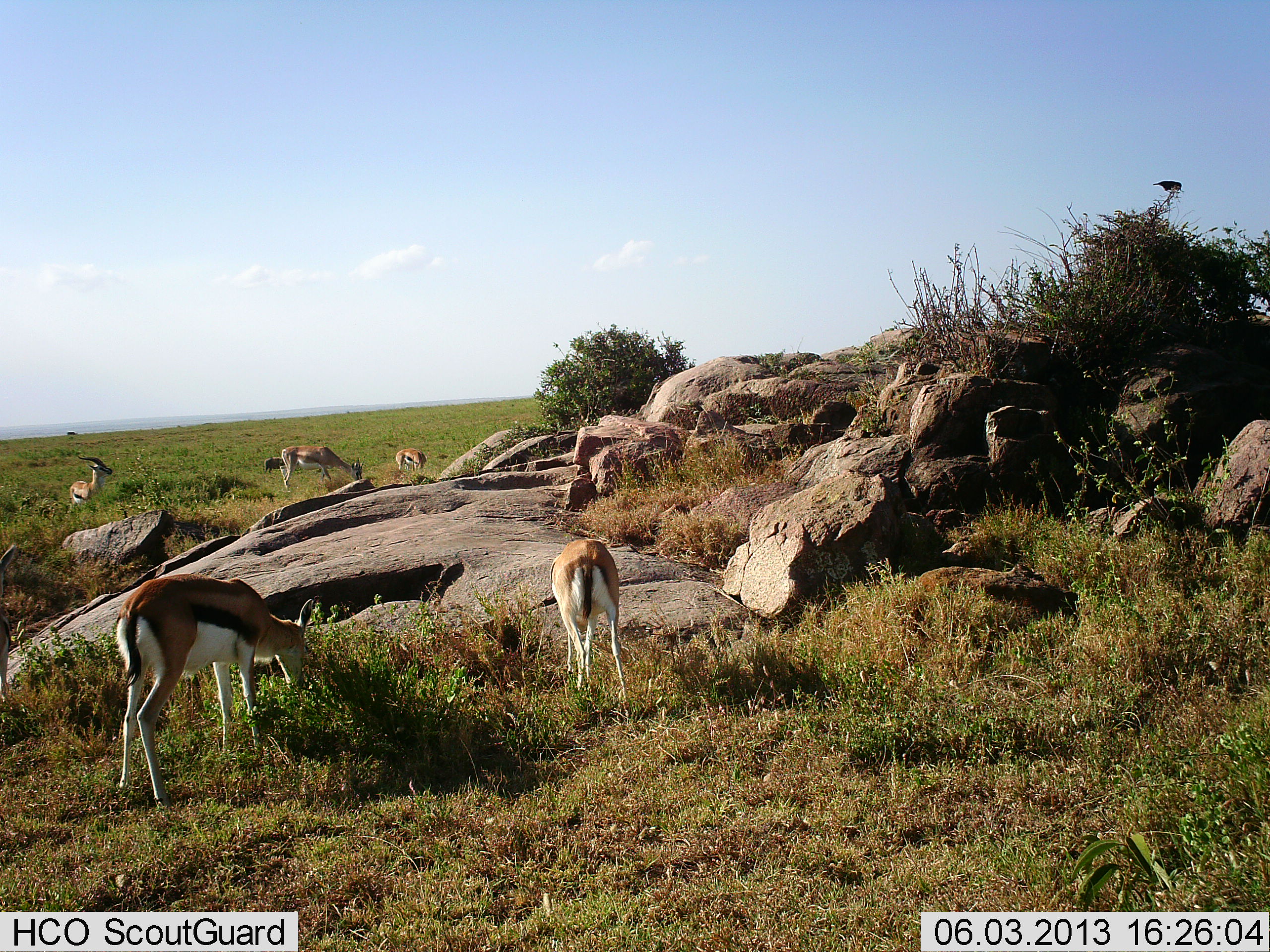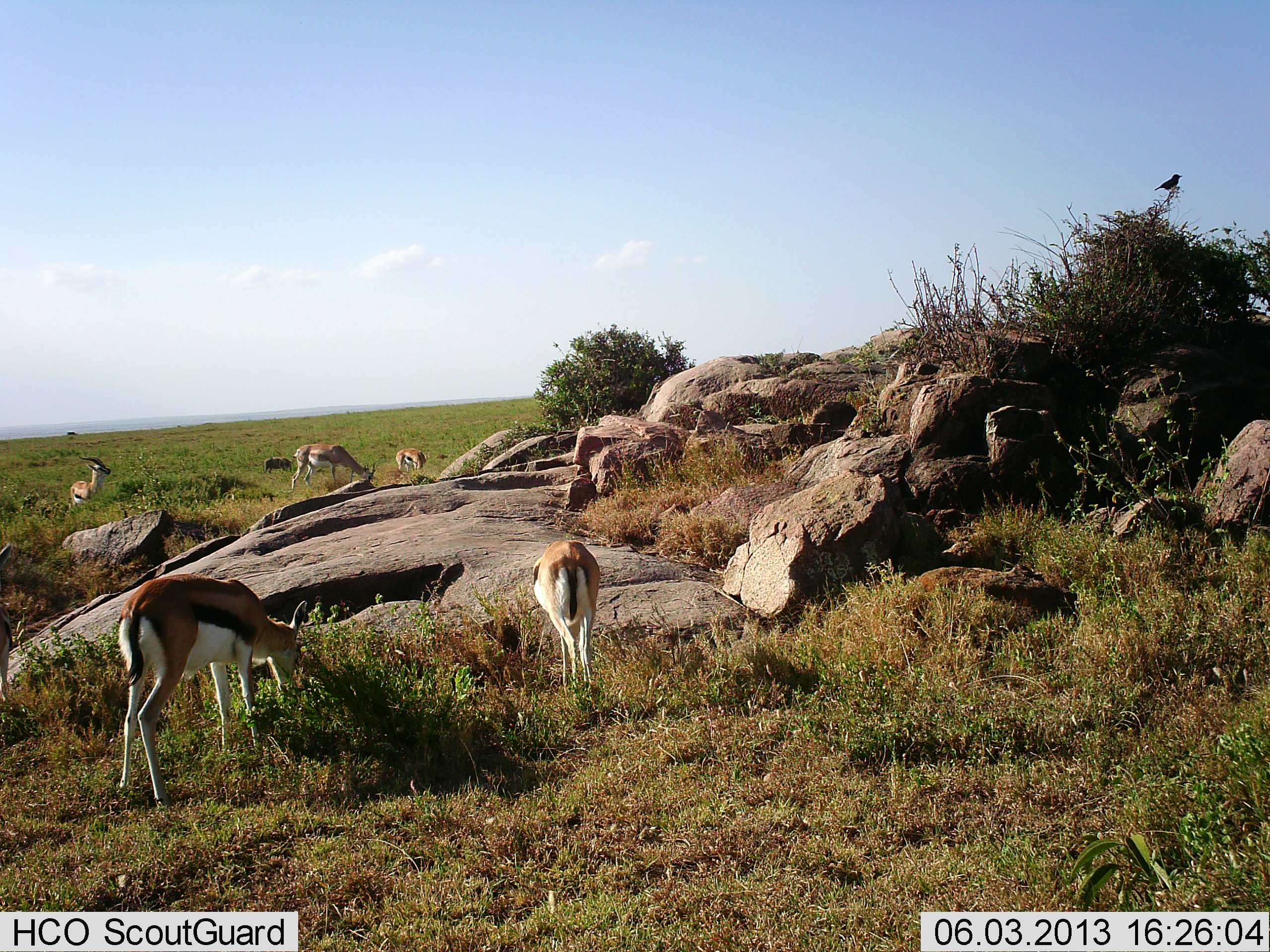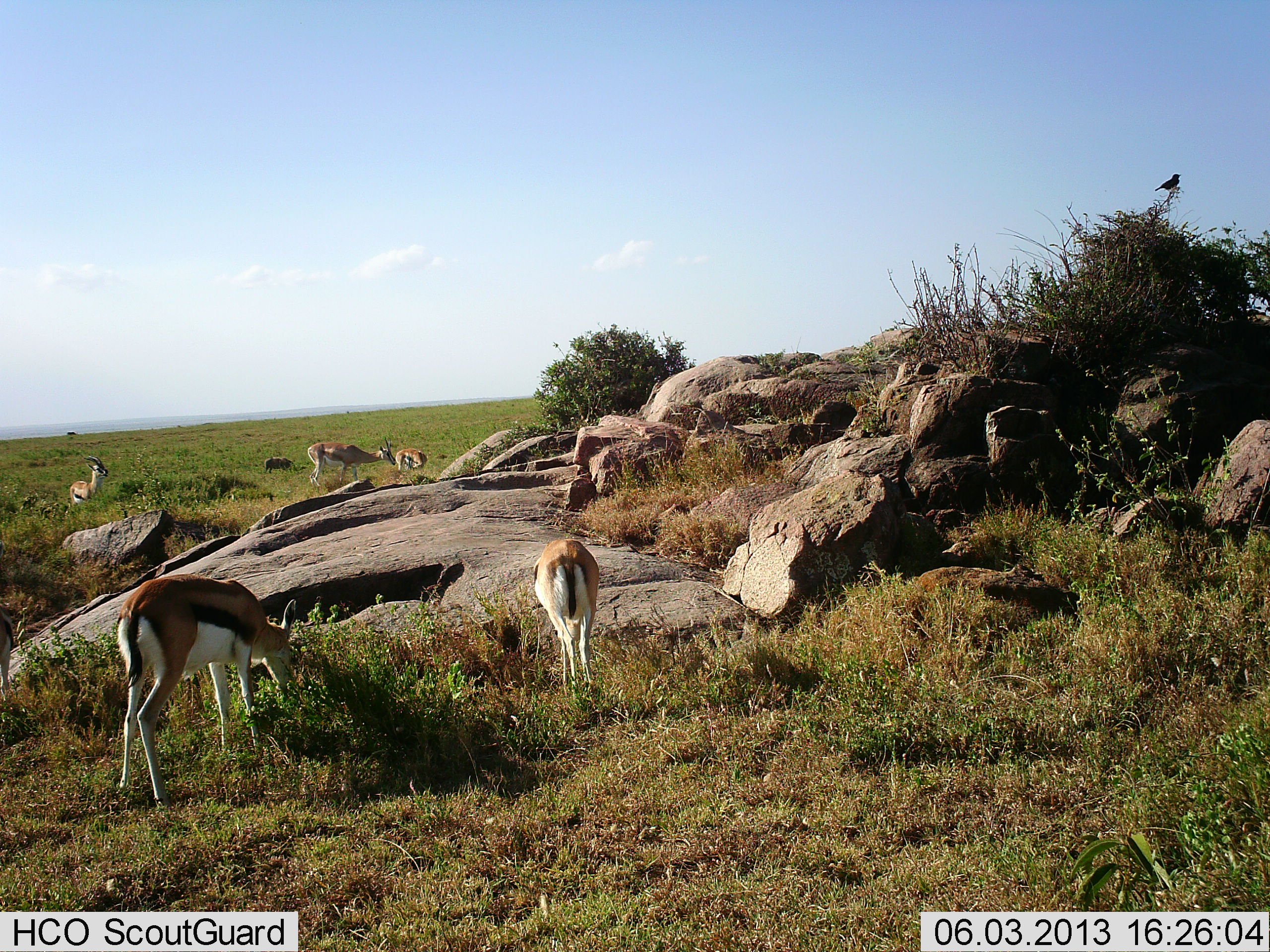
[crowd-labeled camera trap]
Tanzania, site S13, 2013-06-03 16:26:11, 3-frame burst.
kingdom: Animalia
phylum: Chordata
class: Mammalia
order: Artiodactyla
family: Bovidae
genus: Eudorcas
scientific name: Eudorcas thomsonii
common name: thomson's gazelle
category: gazellethomsons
Gazellethomsons (thomson's gazelle) (Eudorcas thomsonii), count 5. Behavior (volunteer vote fractions): standing 57%, resting 3%, moving 6%, interacting 0%. Young present (vote fraction): 0%. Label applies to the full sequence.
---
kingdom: Animalia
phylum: Chordata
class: Aves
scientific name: Aves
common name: bird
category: otherbird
Otherbird (bird) (Aves), count 1. Behavior (volunteer vote fractions): standing 47%, resting 47%, moving 0%, interacting 0%. Young present (vote fraction): 0%. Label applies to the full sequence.